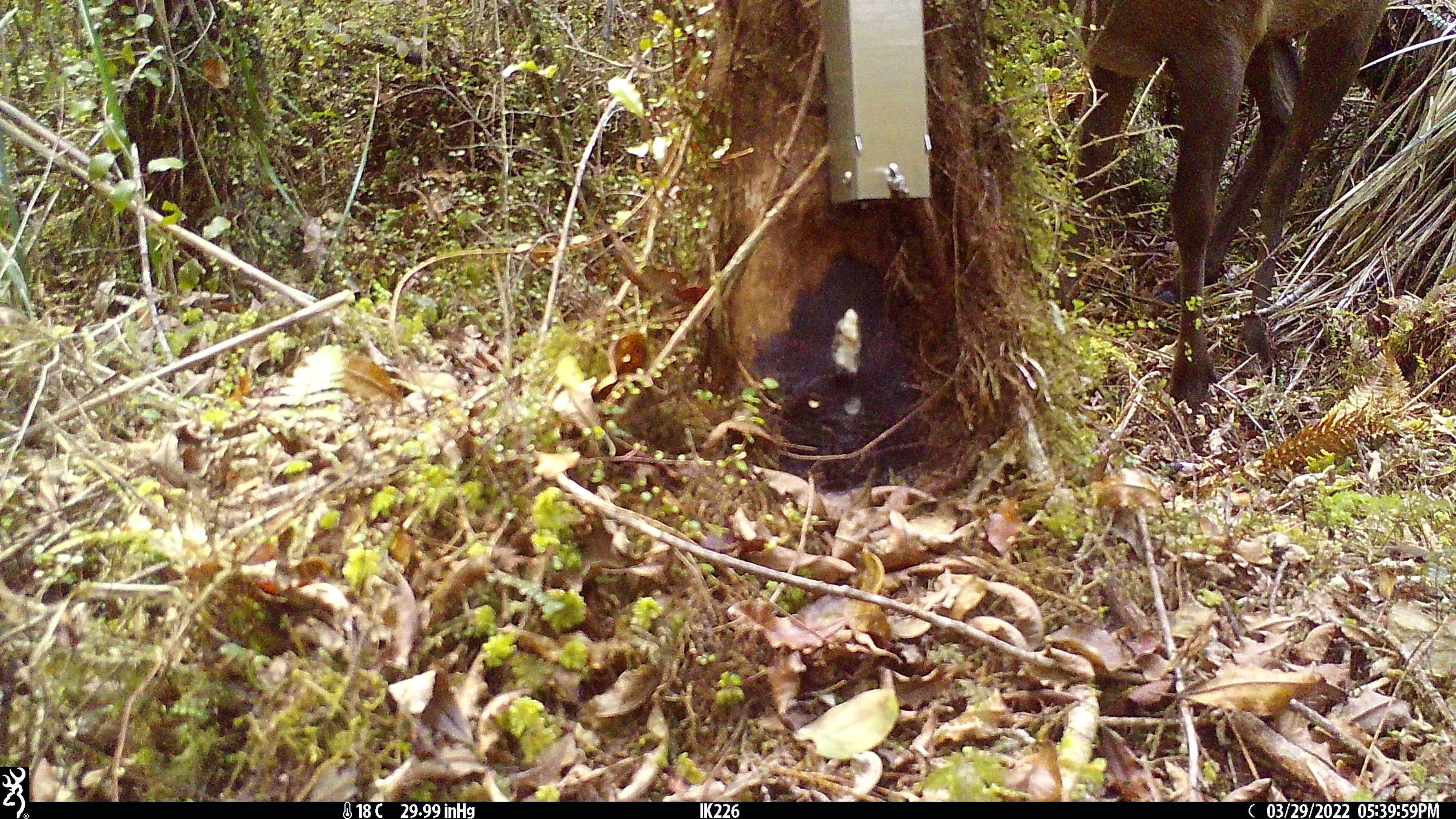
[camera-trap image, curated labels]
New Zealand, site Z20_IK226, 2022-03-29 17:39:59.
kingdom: Animalia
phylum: Chordata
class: Mammalia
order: Artiodactyla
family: Cervidae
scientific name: Cervidae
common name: deer